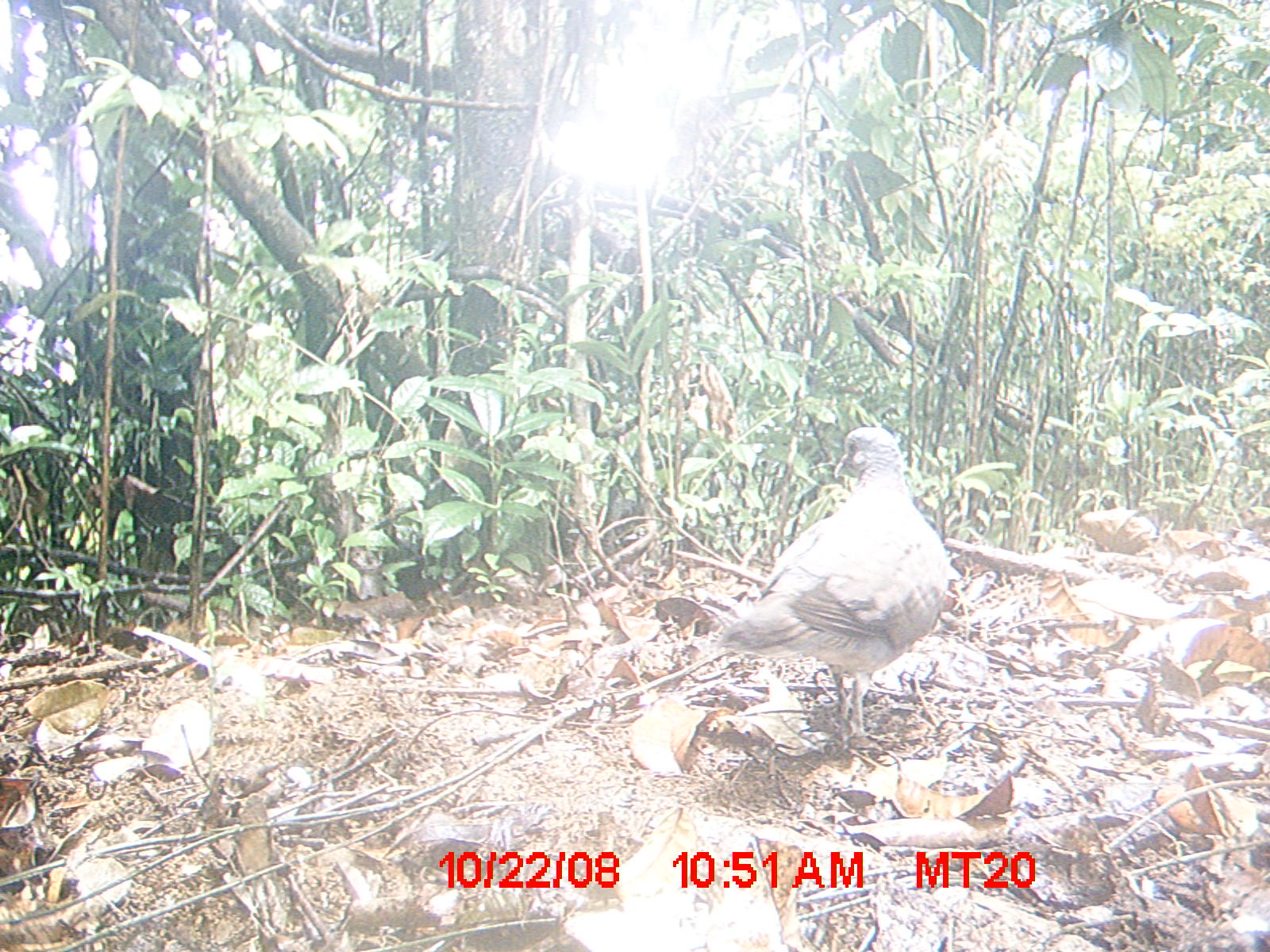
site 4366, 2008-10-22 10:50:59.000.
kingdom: Animalia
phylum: Chordata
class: Aves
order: Columbiformes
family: Columbidae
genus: Streptopelia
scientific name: Streptopelia picturata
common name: madagascar turtle-dove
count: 1